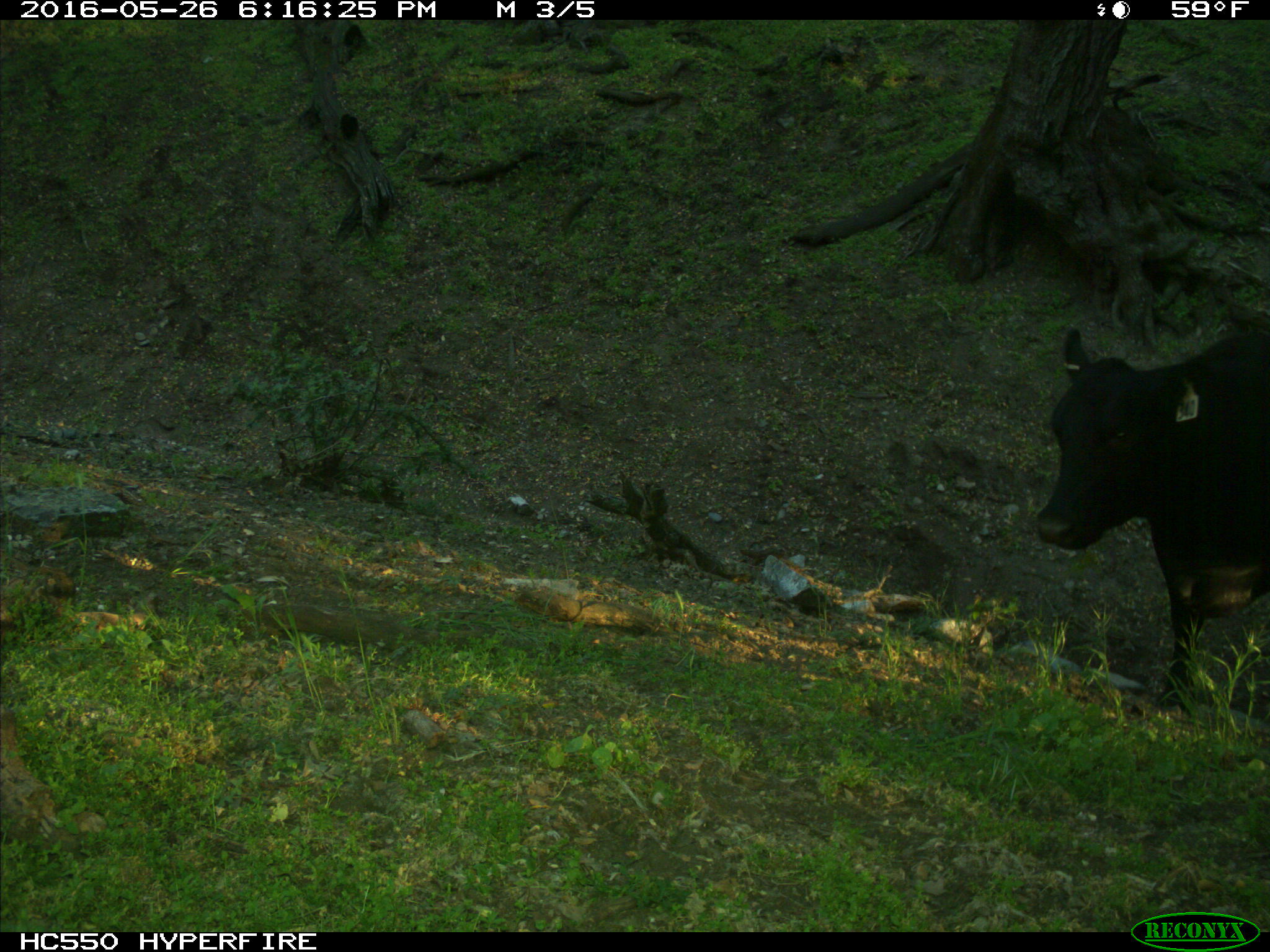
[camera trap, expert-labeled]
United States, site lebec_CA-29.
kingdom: Animalia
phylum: Chordata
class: Mammalia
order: Artiodactyla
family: Bovidae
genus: Bos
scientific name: Bos taurus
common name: domestic cow